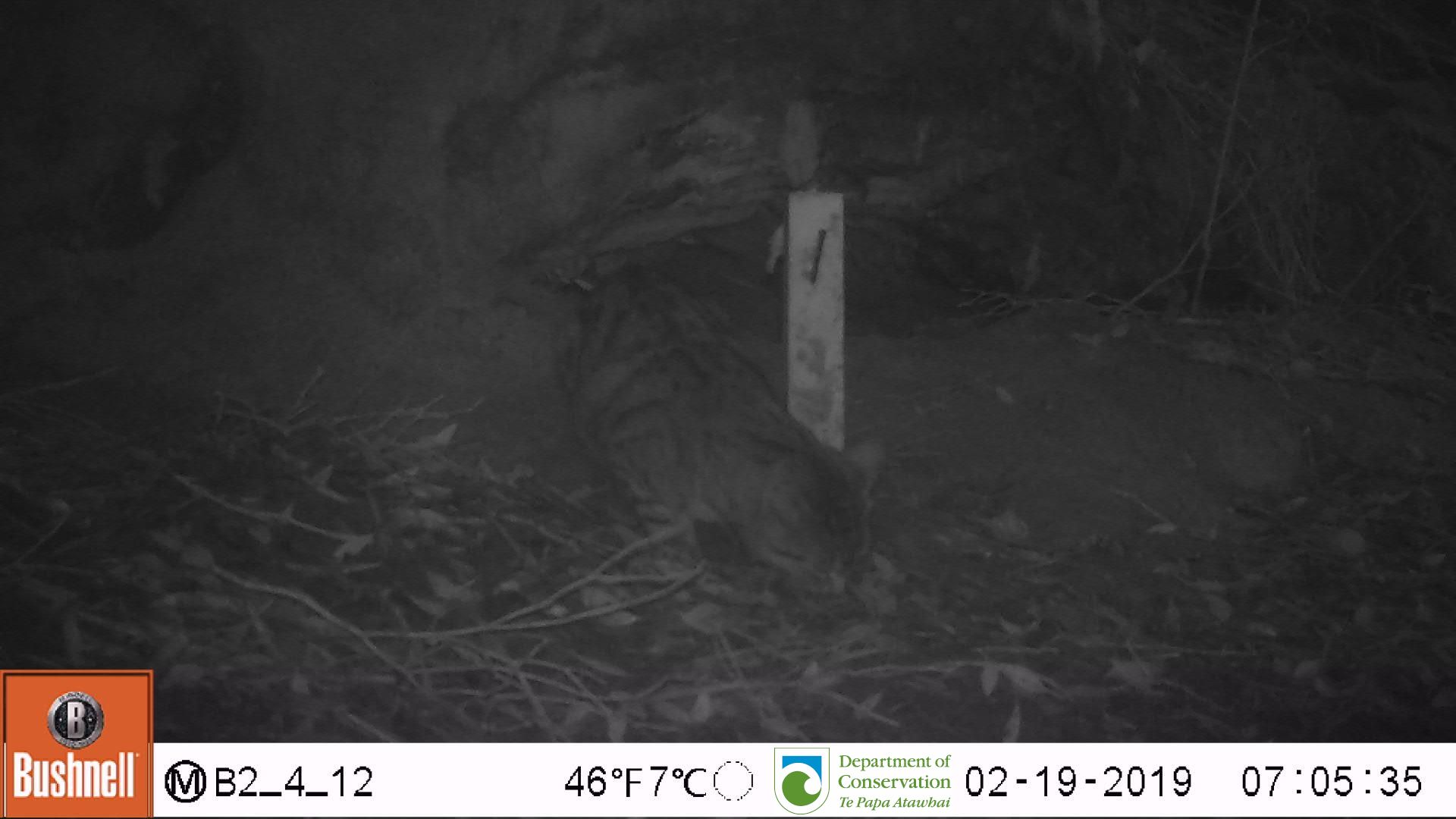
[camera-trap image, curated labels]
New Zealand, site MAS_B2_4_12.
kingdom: Animalia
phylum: Chordata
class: Mammalia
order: Carnivora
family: Felidae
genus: Felis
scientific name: Felis catus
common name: domestic cat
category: cat